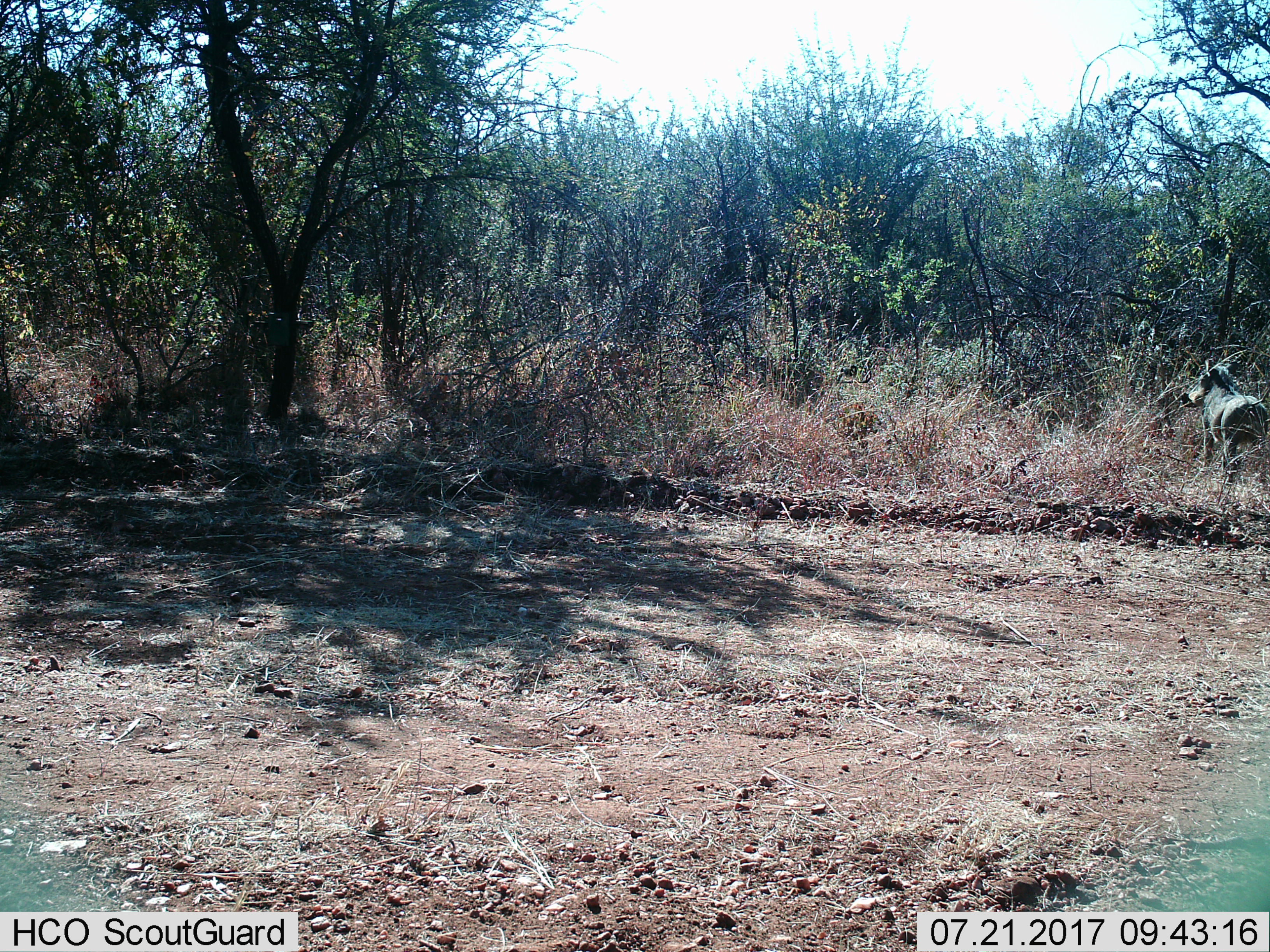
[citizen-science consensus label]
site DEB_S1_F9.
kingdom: Animalia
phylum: Chordata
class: Mammalia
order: Artiodactyla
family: Suidae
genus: Phacochoerus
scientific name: Phacochoerus africanus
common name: warthog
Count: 1.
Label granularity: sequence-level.